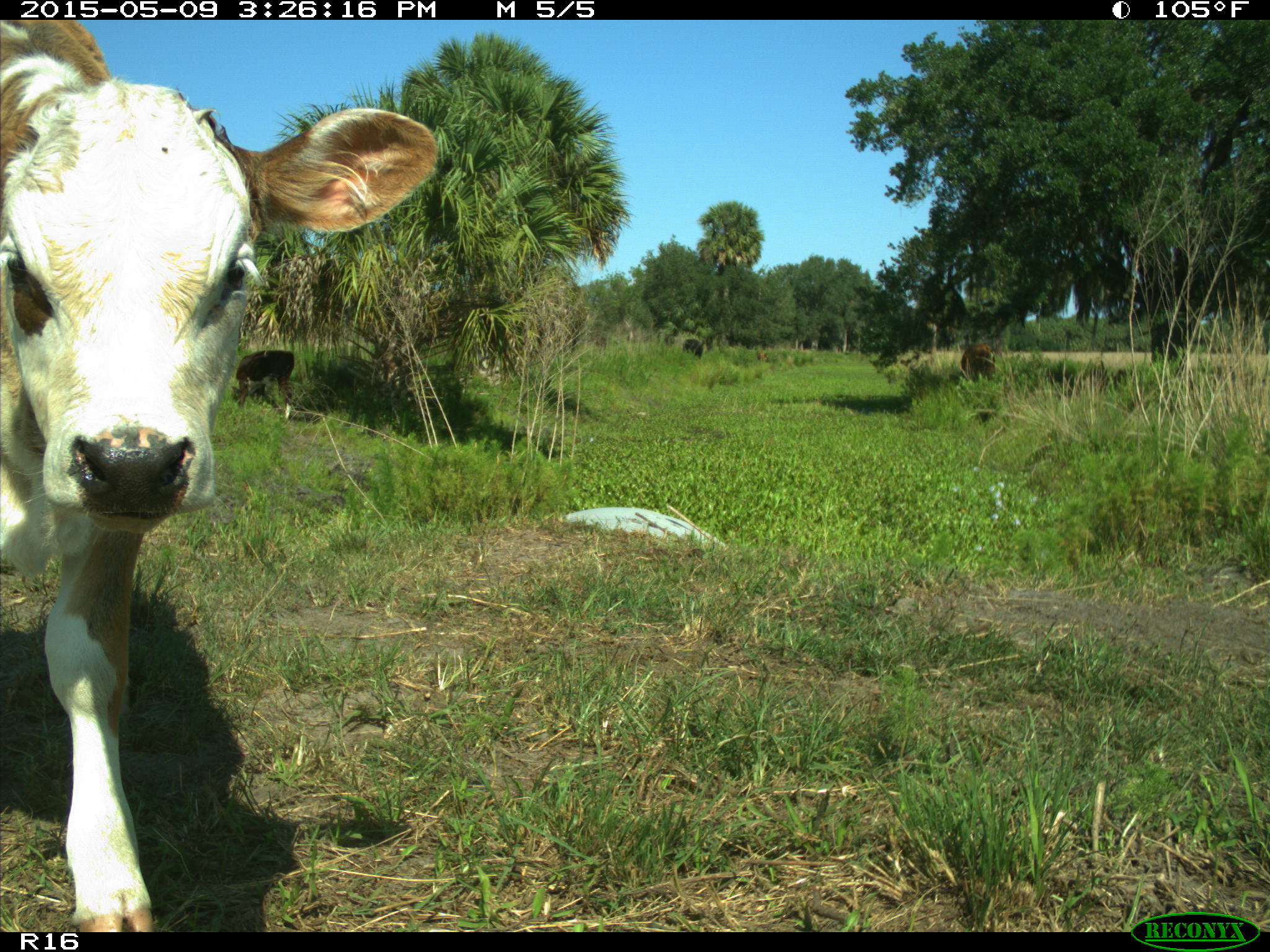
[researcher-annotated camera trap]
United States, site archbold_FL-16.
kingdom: Animalia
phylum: Chordata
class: Mammalia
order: Artiodactyla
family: Bovidae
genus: Bos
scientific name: Bos taurus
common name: domestic cow